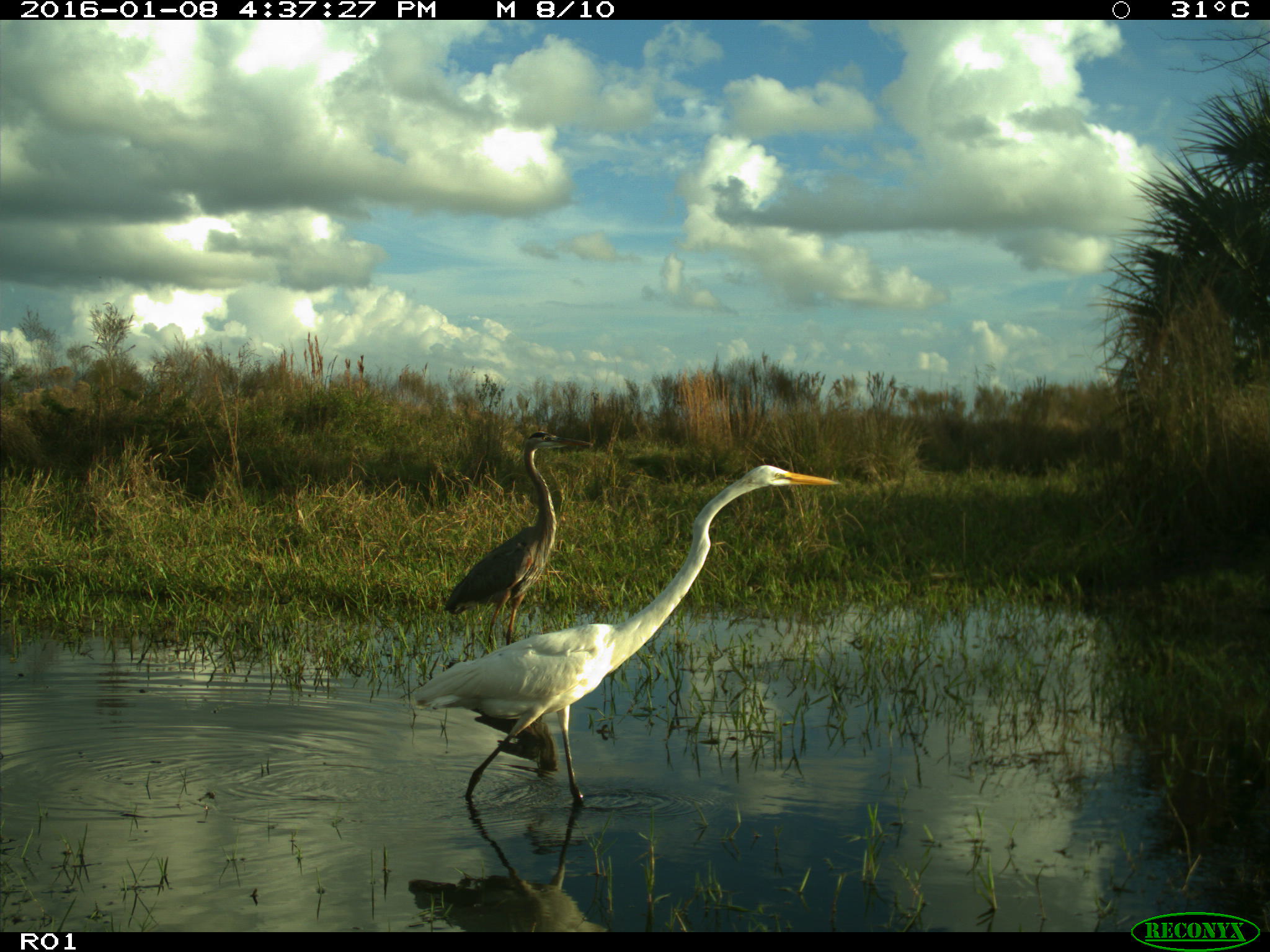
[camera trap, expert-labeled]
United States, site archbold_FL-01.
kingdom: Animalia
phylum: Chordata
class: Aves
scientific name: Aves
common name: birds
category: unidentified bird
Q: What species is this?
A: Unidentified bird (birds) (Aves).